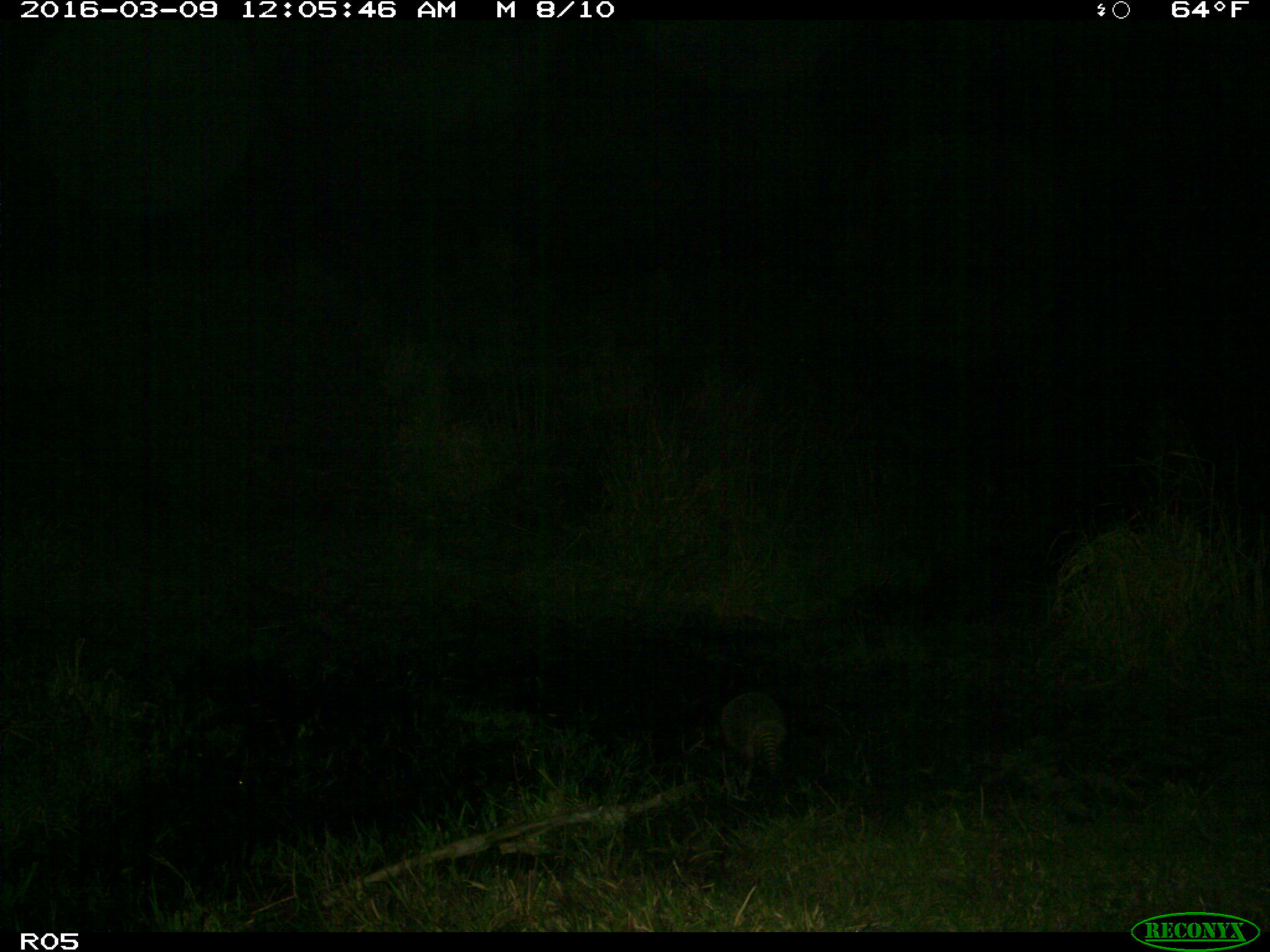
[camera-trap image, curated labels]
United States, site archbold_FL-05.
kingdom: Animalia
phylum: Chordata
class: Mammalia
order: Cingulata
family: Dasypodidae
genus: Dasypus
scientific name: Dasypus novemcinctus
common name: nine-banded armadillo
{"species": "Dasypus novemcinctus (nine-banded armadillo)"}